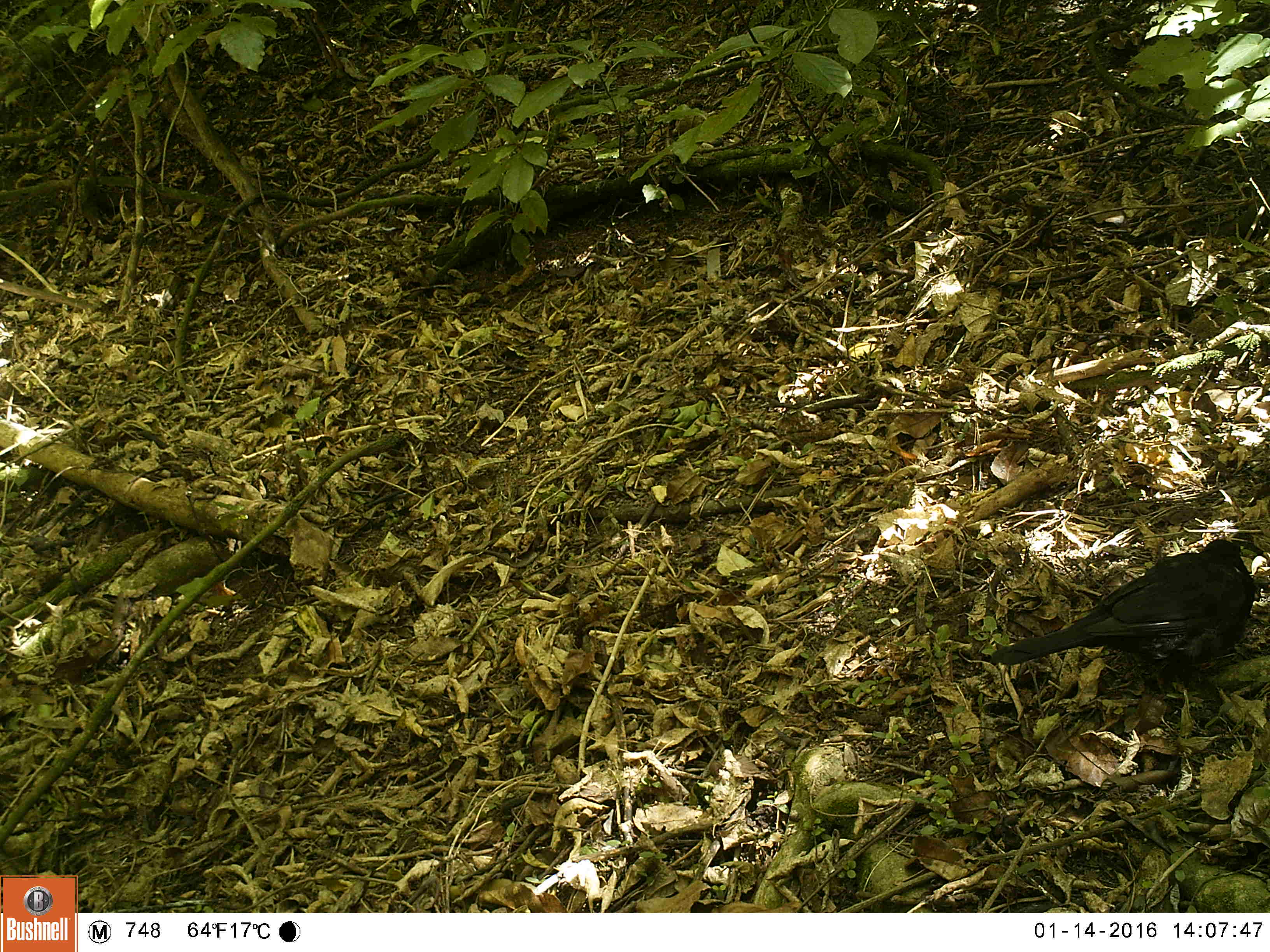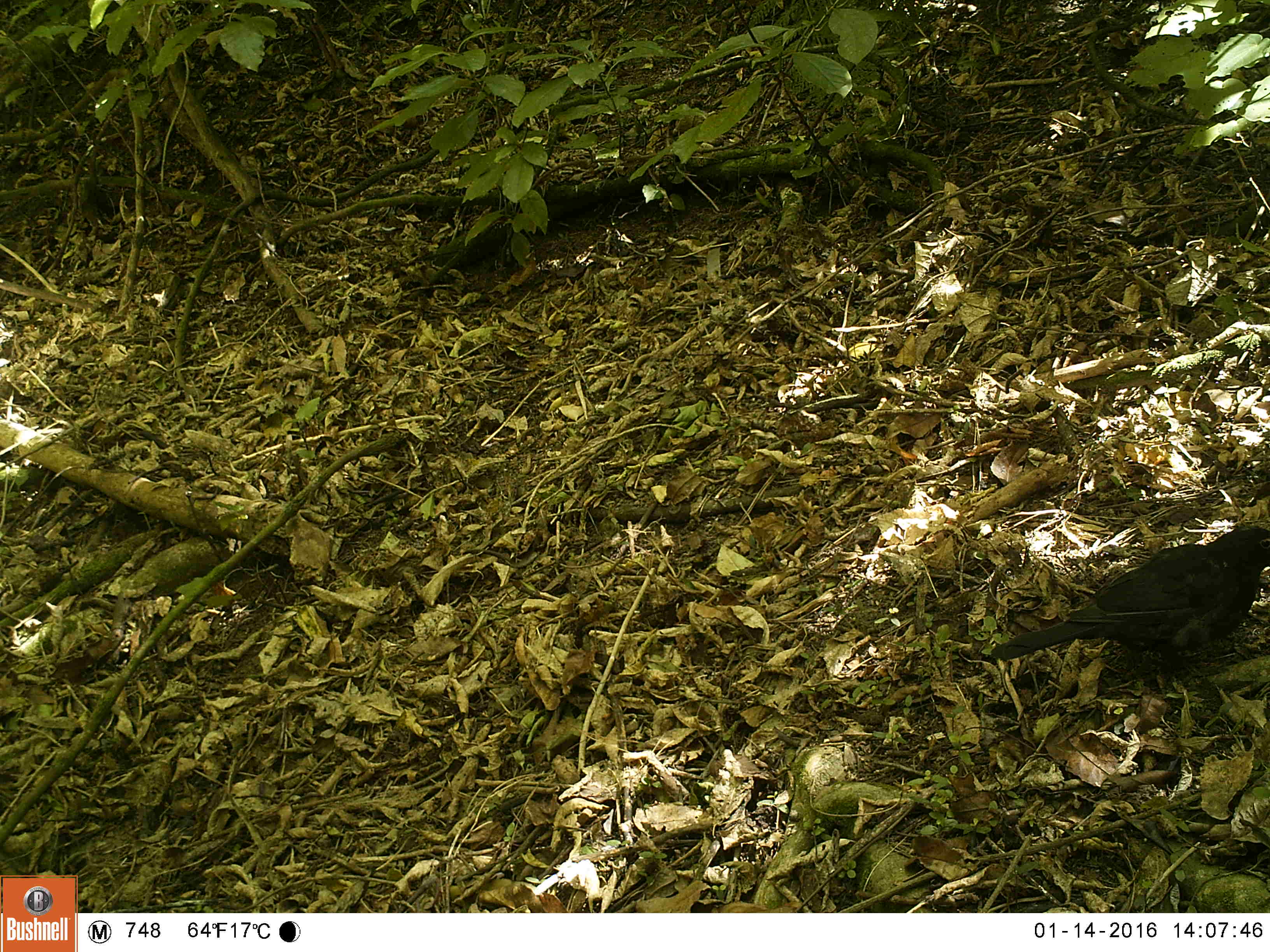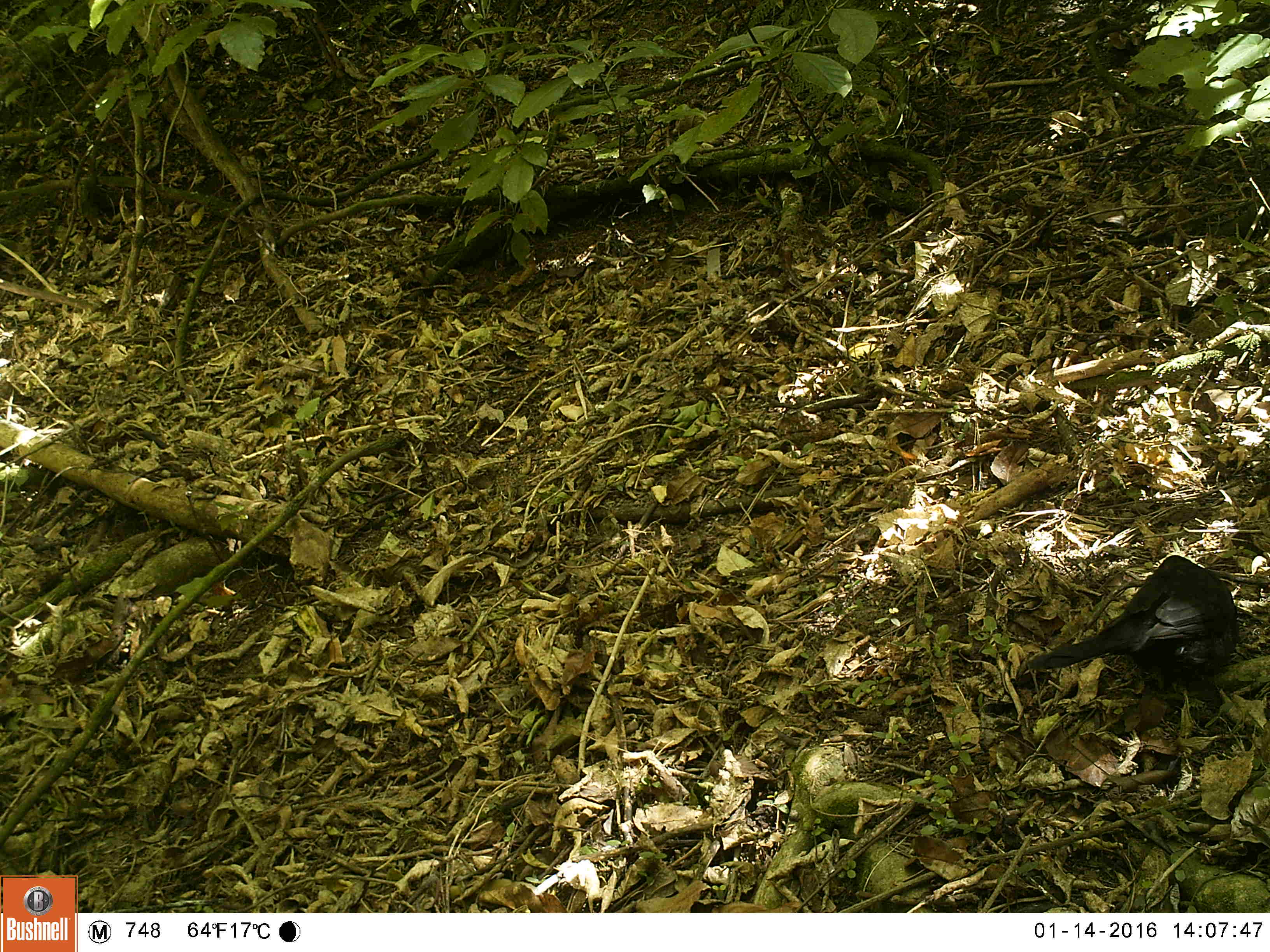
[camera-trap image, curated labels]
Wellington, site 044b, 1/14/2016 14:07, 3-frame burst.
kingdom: Animalia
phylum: Chordata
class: Aves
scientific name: Aves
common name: bird